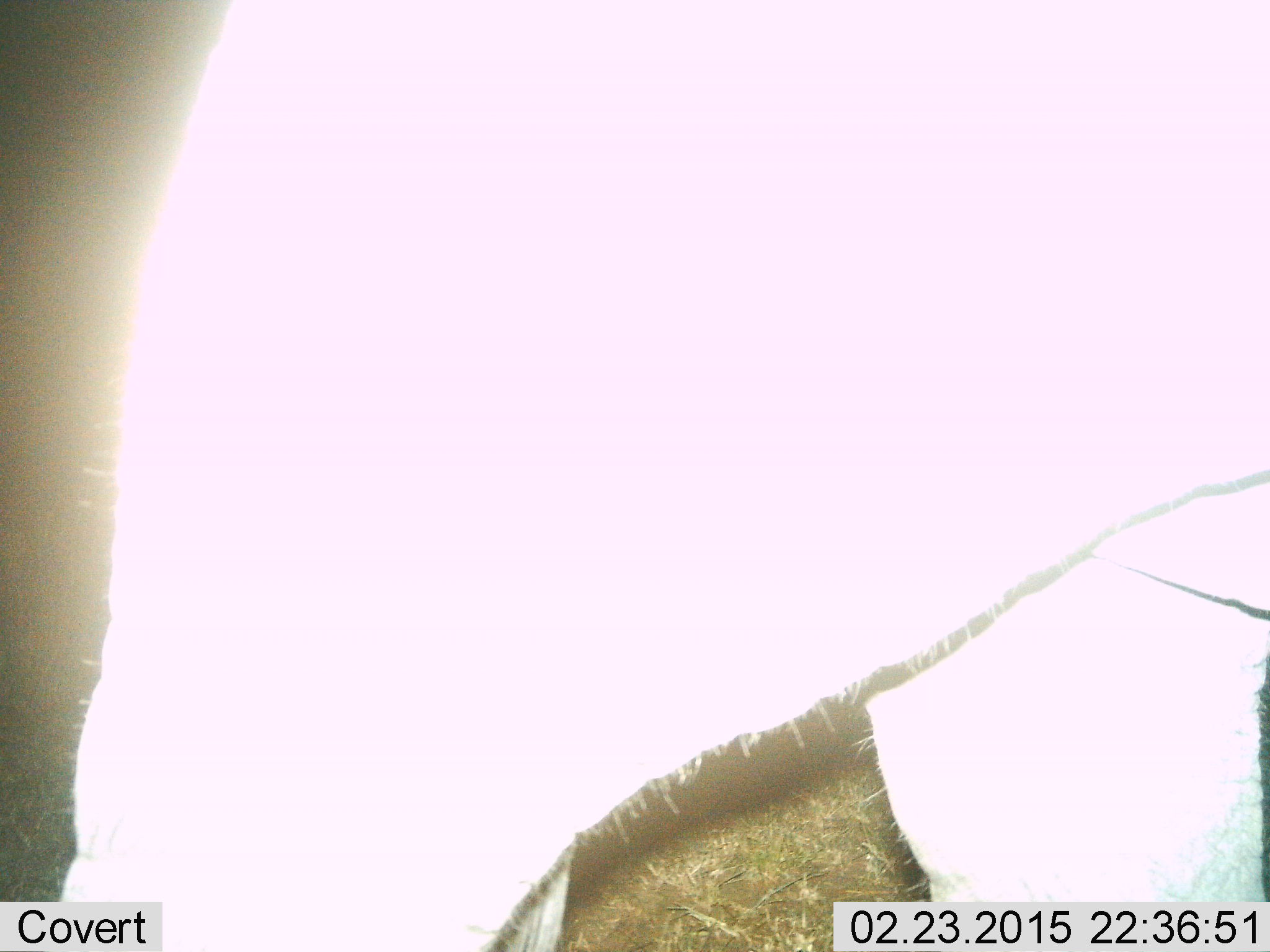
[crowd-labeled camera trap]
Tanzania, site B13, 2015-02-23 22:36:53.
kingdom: Animalia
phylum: Chordata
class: Mammalia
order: Artiodactyla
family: Bovidae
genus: Connochaetes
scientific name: Connochaetes taurinus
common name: blue wildebeest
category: wildebeest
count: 1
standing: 50%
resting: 0%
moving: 50%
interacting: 0%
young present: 0%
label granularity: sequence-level